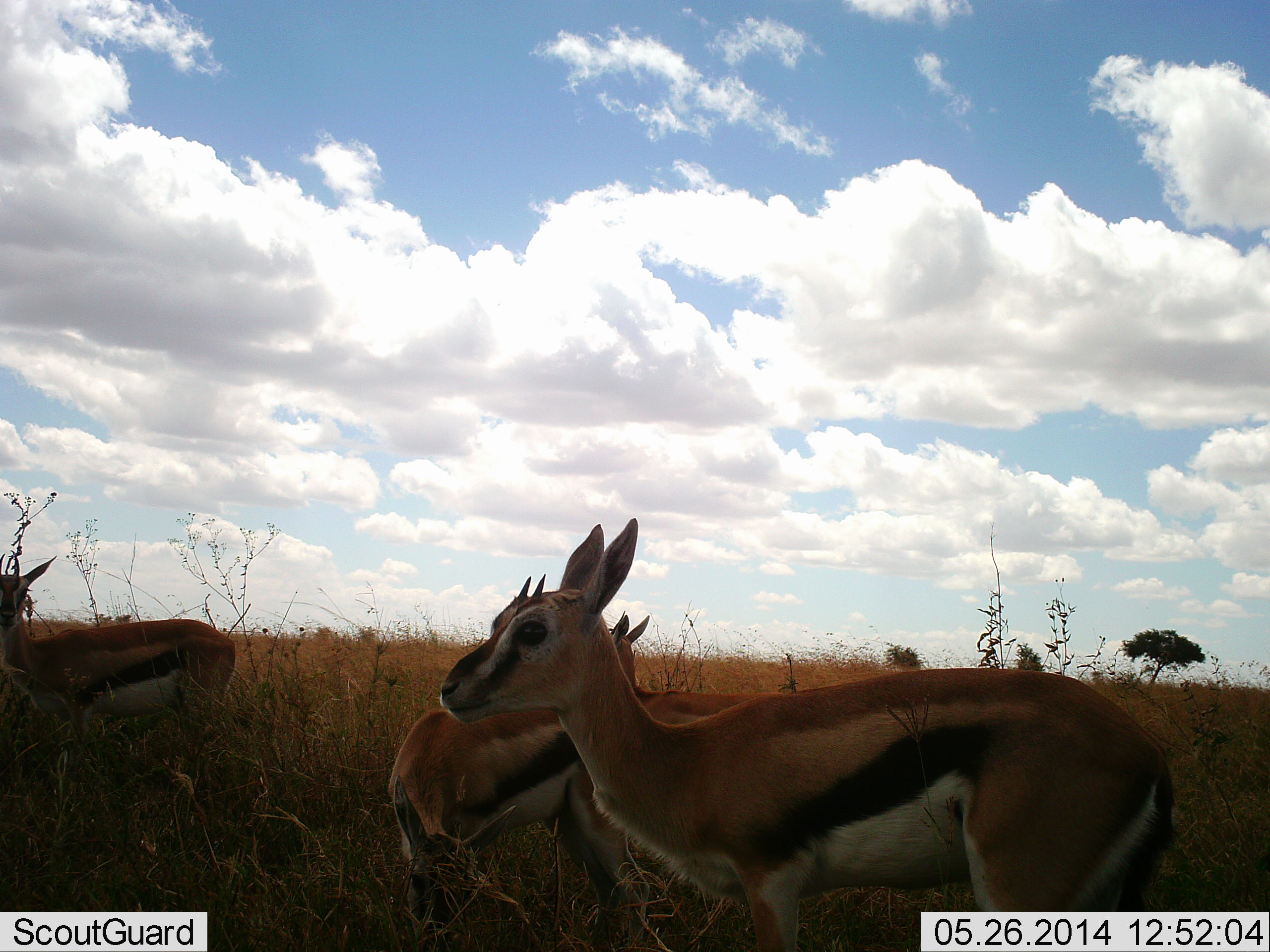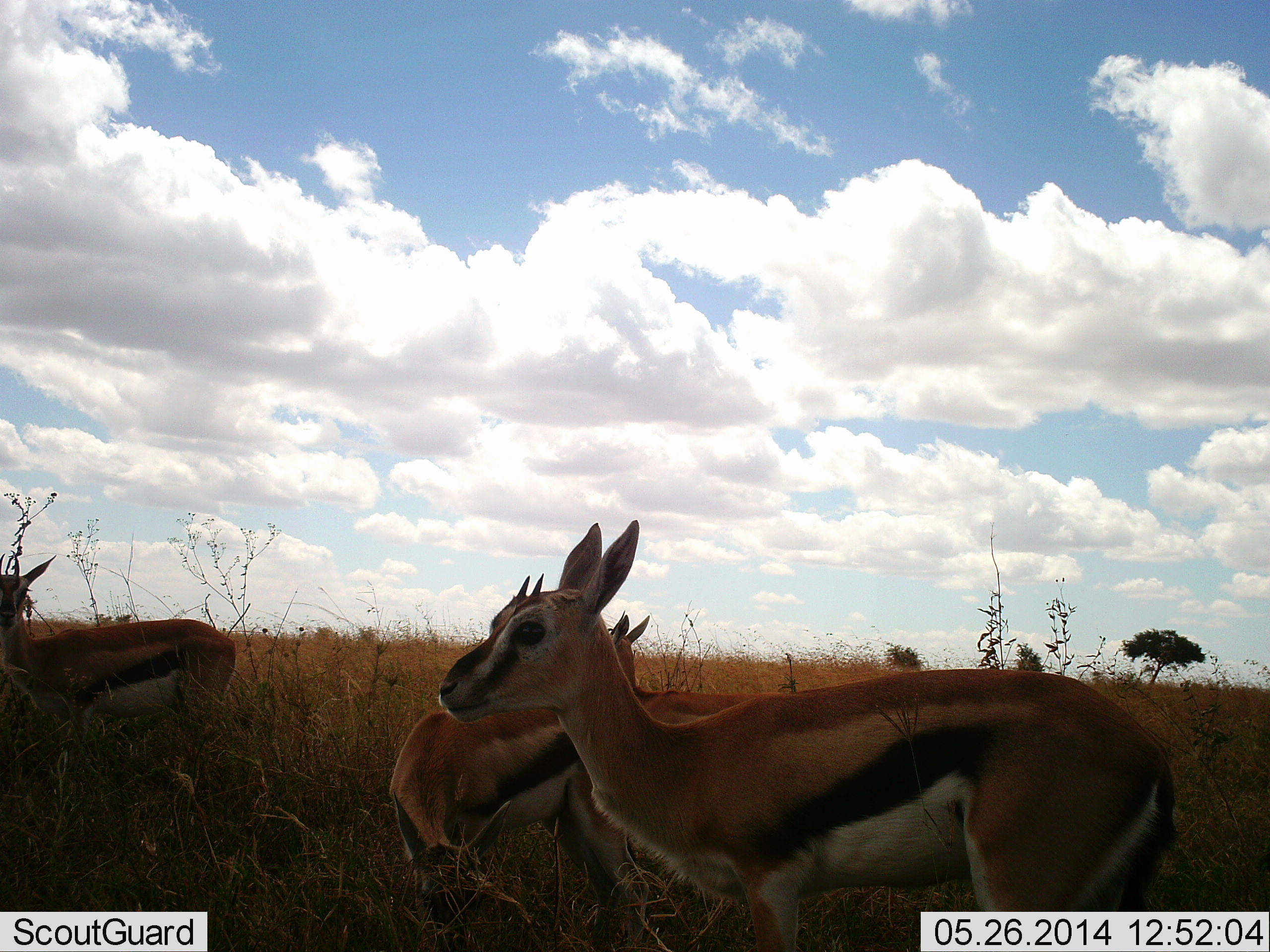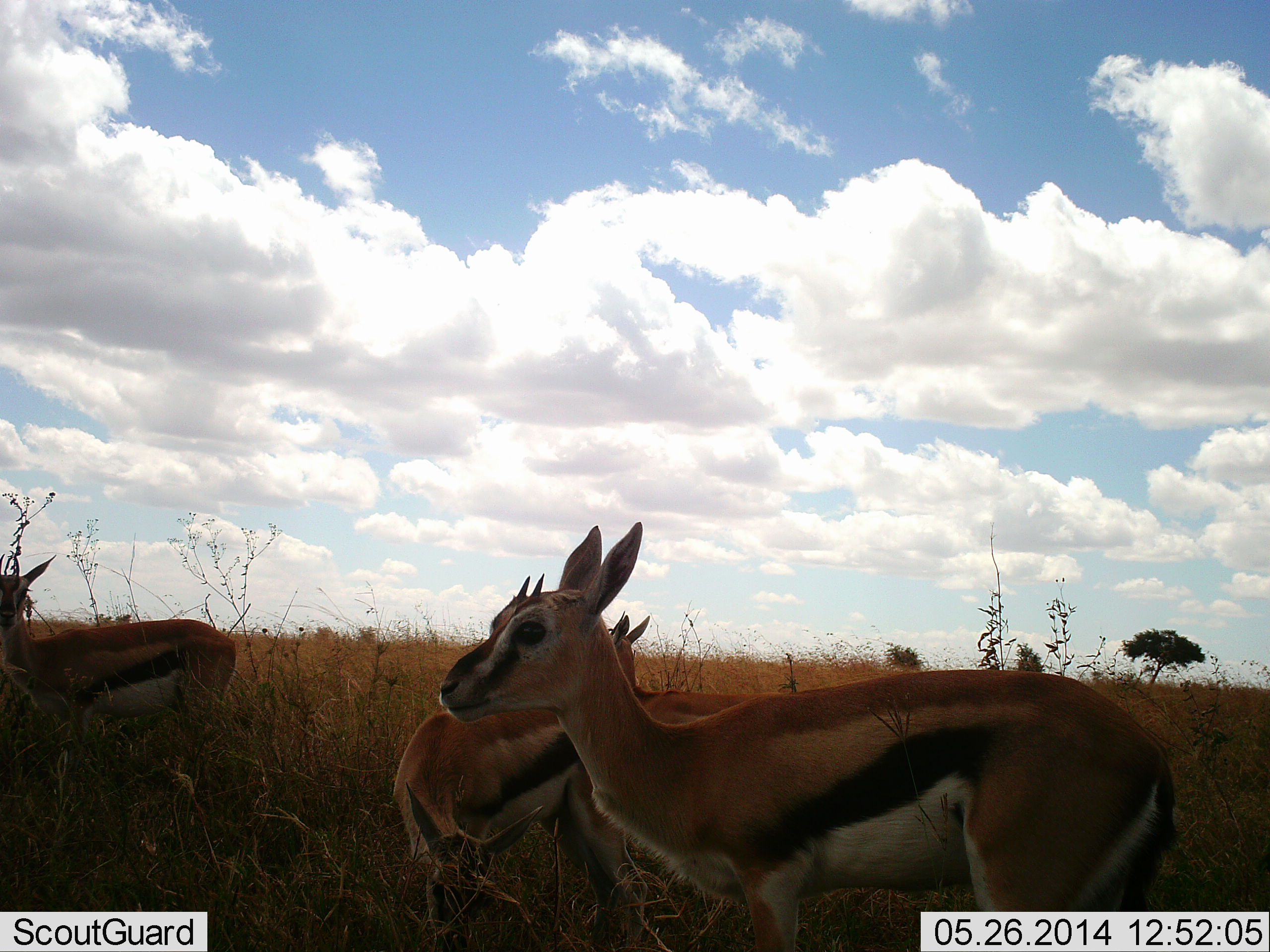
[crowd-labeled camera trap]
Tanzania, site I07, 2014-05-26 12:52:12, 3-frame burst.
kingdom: Animalia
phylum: Chordata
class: Mammalia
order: Artiodactyla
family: Bovidae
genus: Eudorcas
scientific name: Eudorcas thomsonii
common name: thomson's gazelle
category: gazellethomsons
Gazellethomsons (thomson's gazelle) (Eudorcas thomsonii), count 4. Behavior (volunteer vote fractions): standing 90%, resting 0%, moving 0%, interacting 10%. Young present (vote fraction): 0%. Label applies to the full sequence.